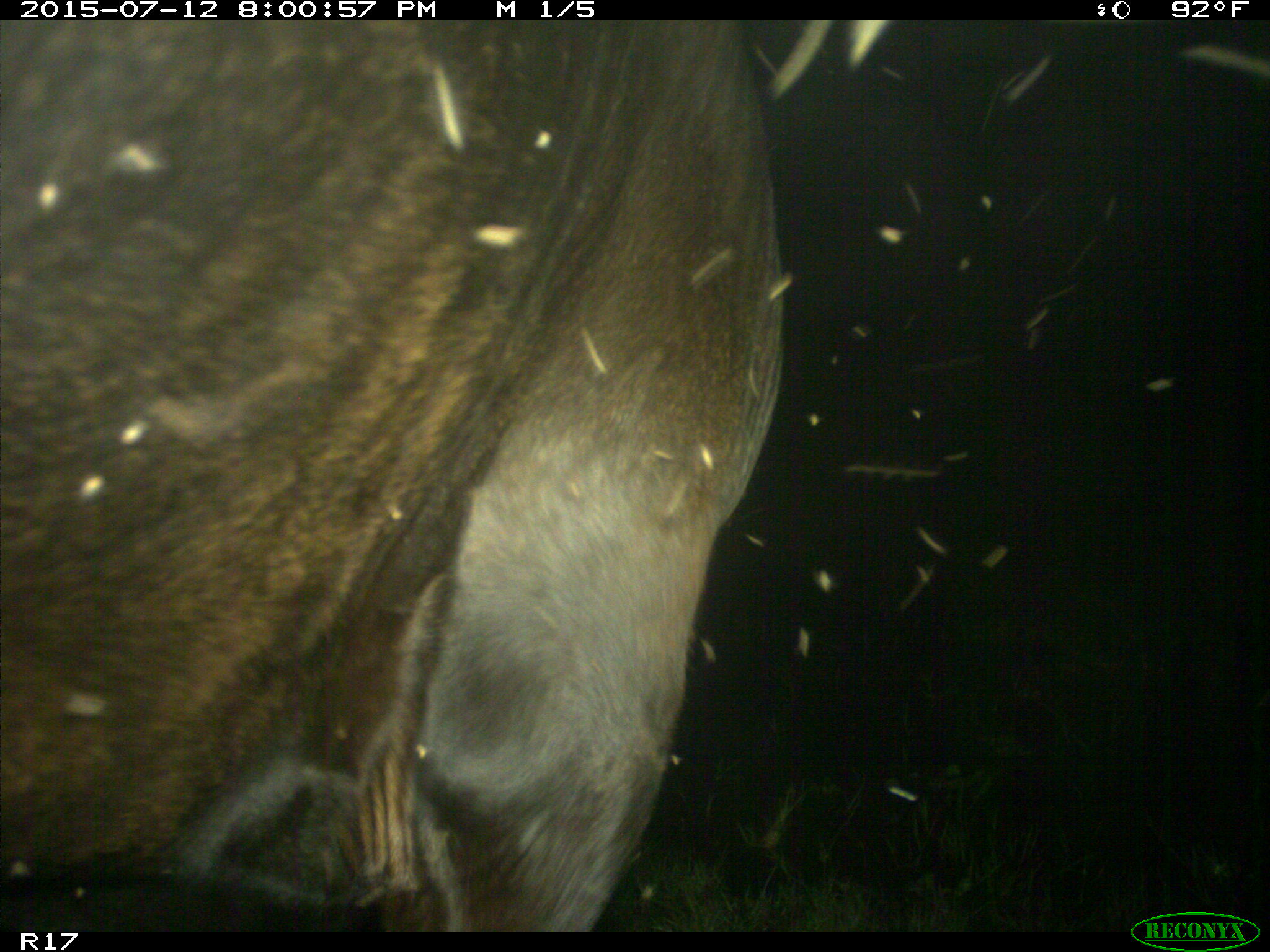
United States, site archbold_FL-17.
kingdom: Animalia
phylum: Chordata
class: Mammalia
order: Artiodactyla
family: Bovidae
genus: Bos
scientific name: Bos taurus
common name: domestic cow